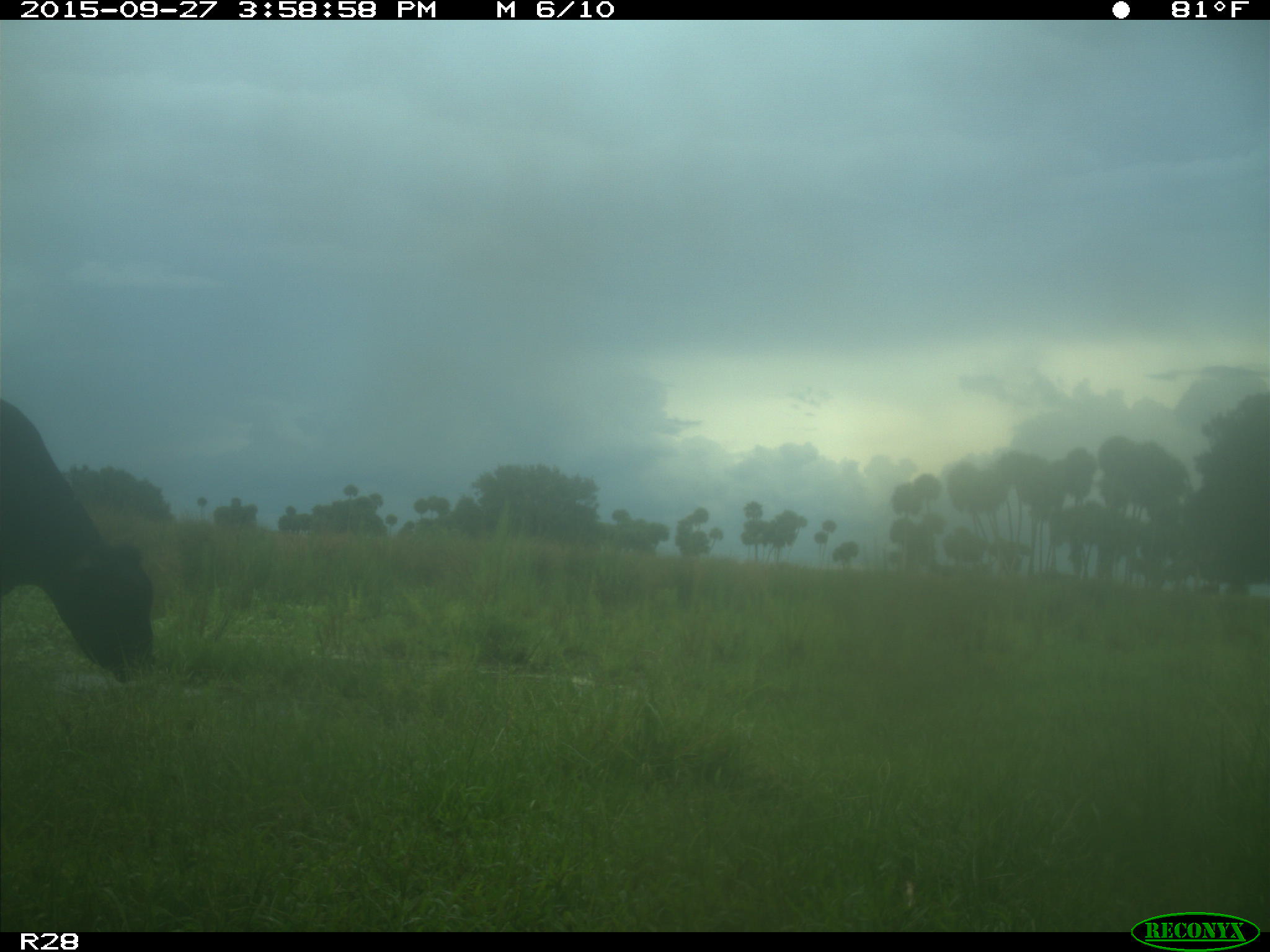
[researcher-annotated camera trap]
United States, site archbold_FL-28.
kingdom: Animalia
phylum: Chordata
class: Mammalia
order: Artiodactyla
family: Bovidae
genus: Bos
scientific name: Bos taurus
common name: domestic cow